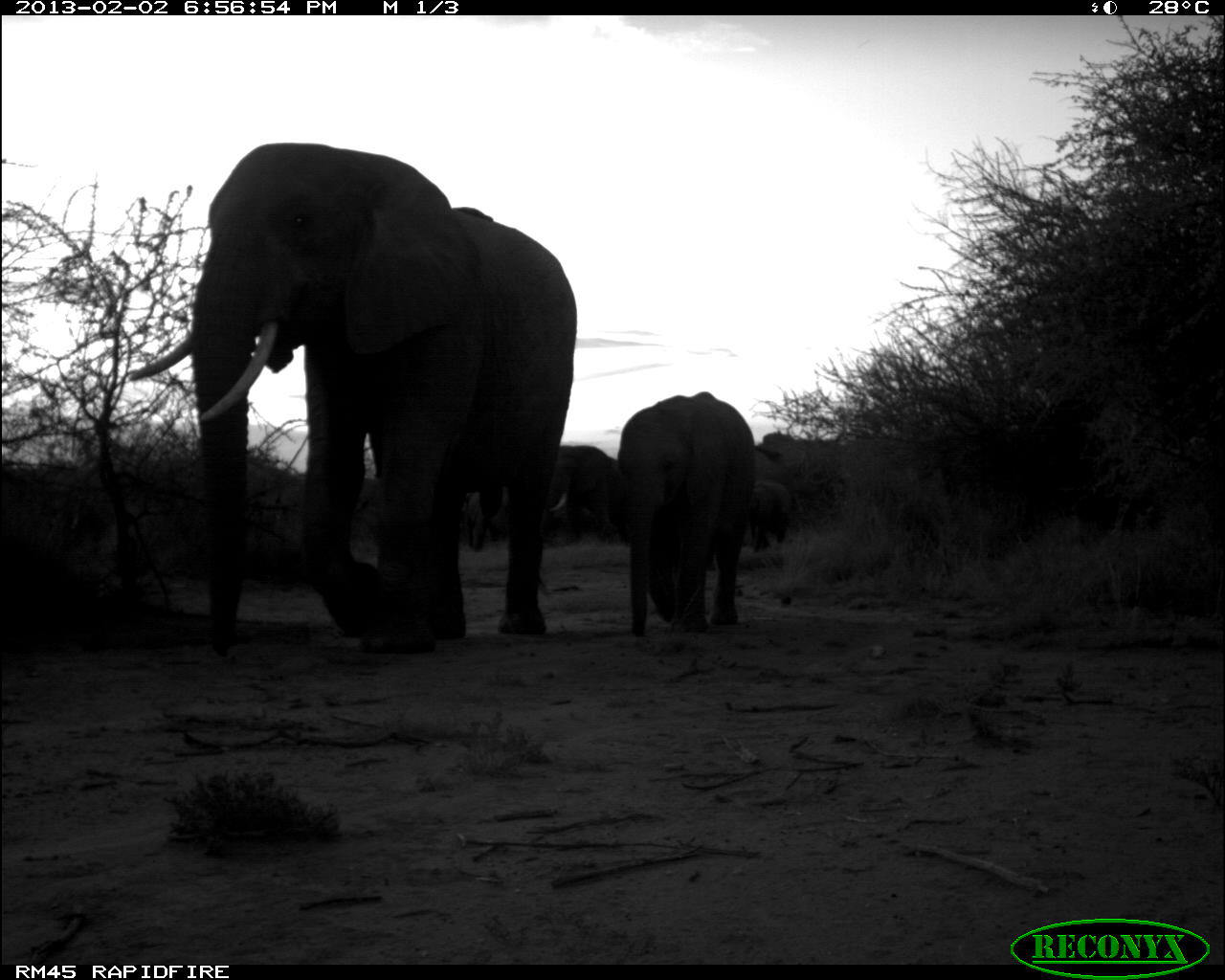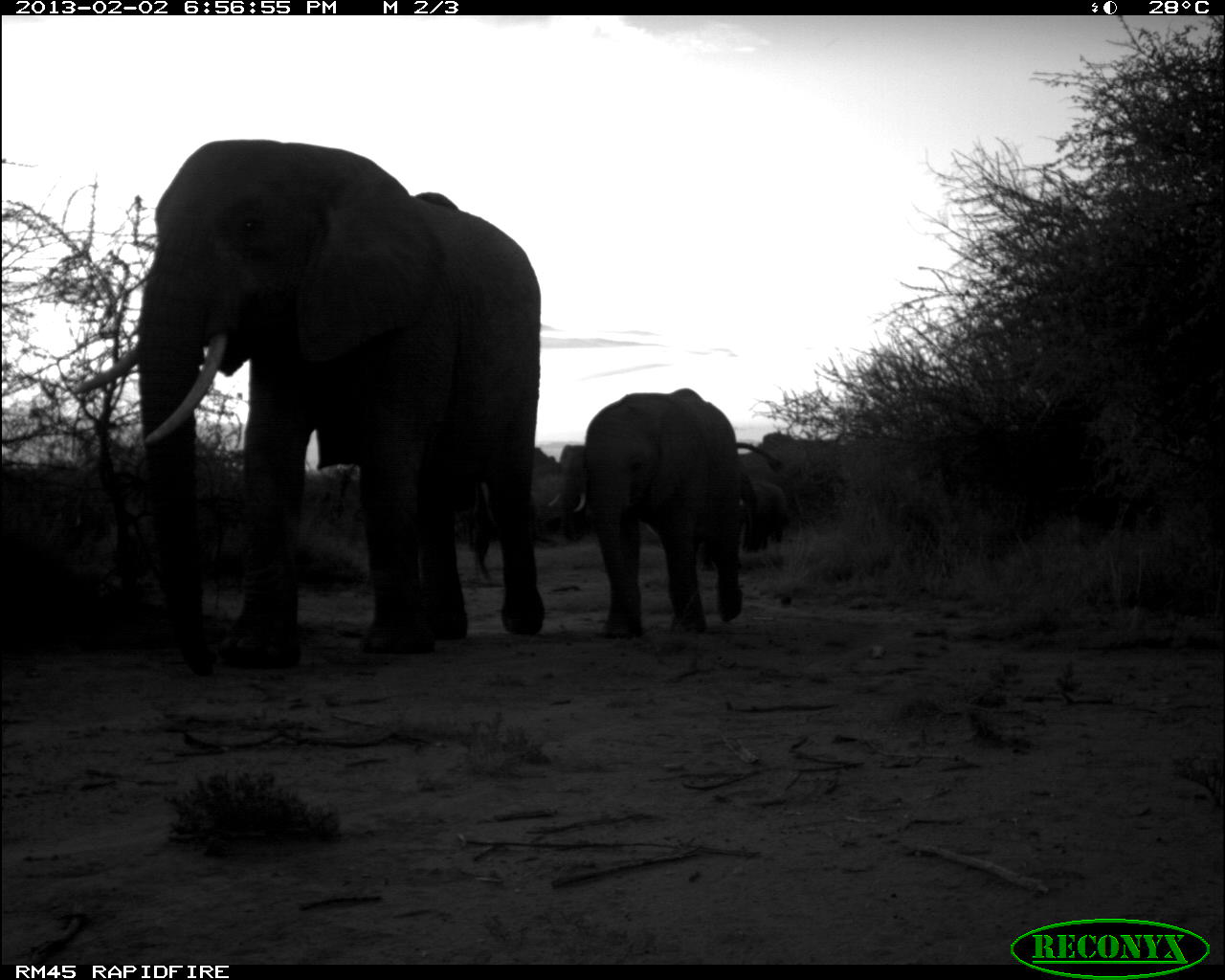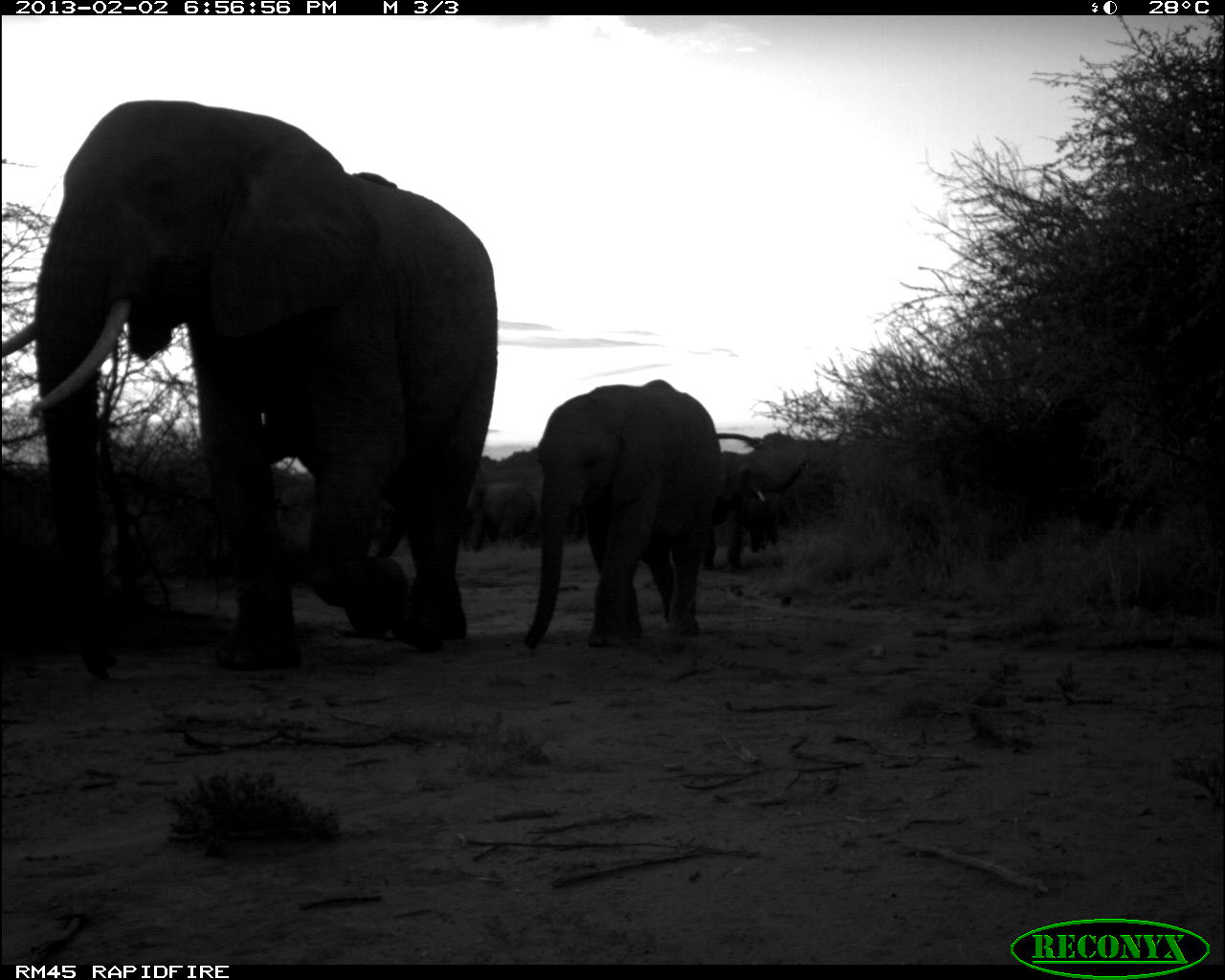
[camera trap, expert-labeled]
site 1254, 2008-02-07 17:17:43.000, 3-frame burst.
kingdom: Animalia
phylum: Chordata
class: Aves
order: Galliformes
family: Numididae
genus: Acryllium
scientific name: Acryllium vulturinum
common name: vulturine guineafowl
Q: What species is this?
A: Acryllium vulturinum (vulturine guineafowl).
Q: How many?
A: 5.